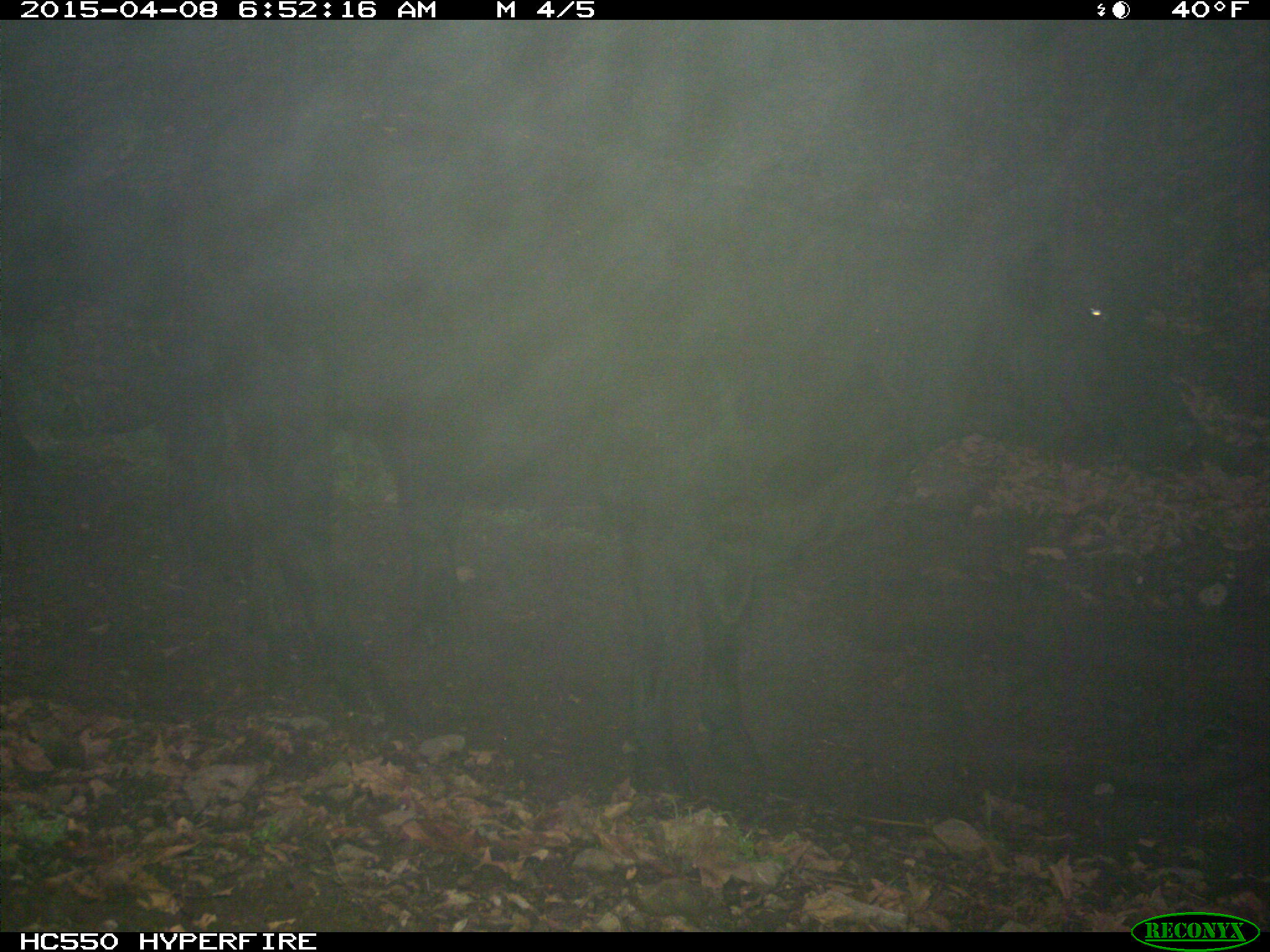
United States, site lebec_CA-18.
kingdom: Animalia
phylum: Chordata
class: Mammalia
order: Artiodactyla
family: Bovidae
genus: Bos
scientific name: Bos taurus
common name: domestic cow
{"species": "Bos taurus (domestic cow)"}